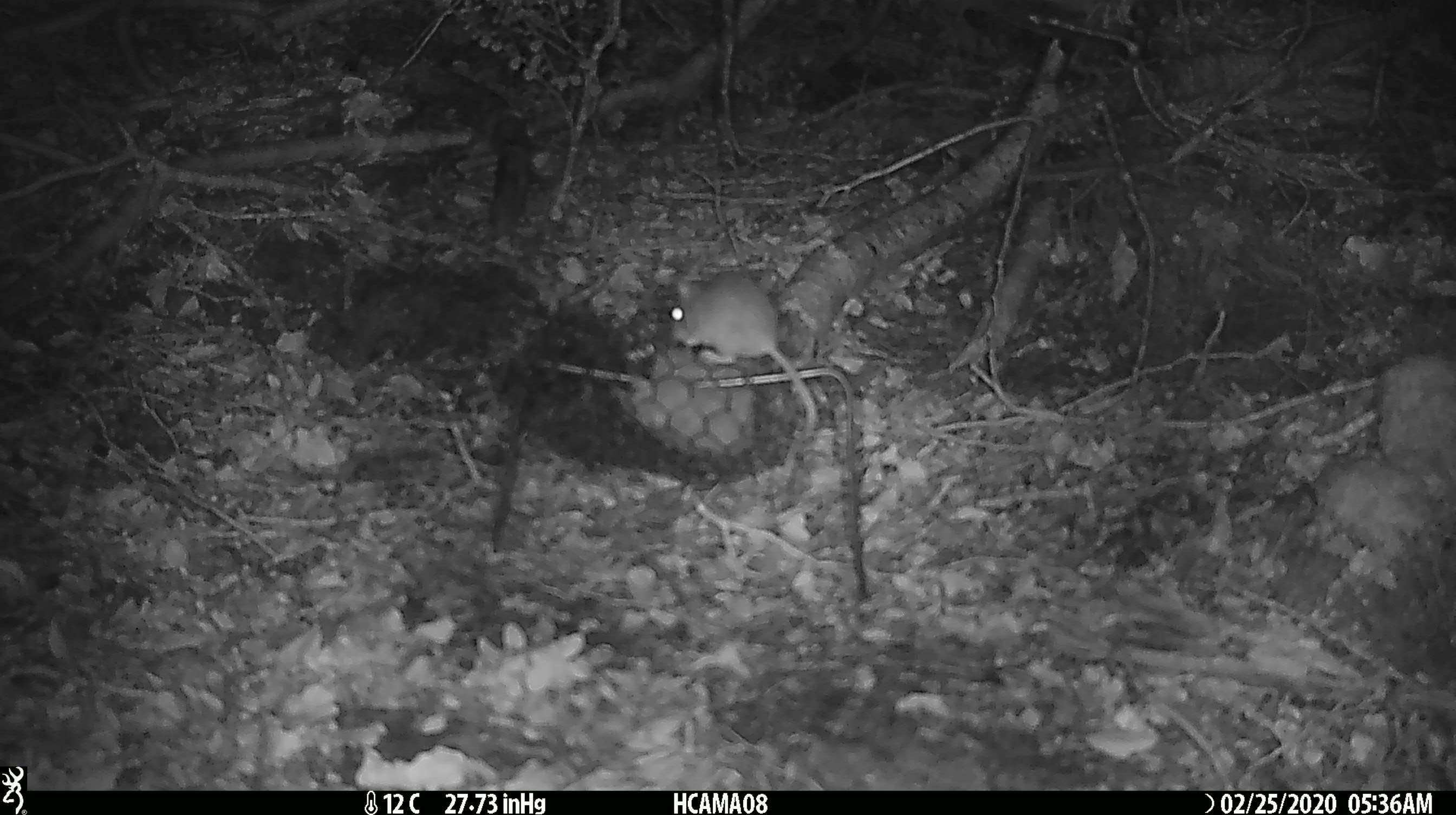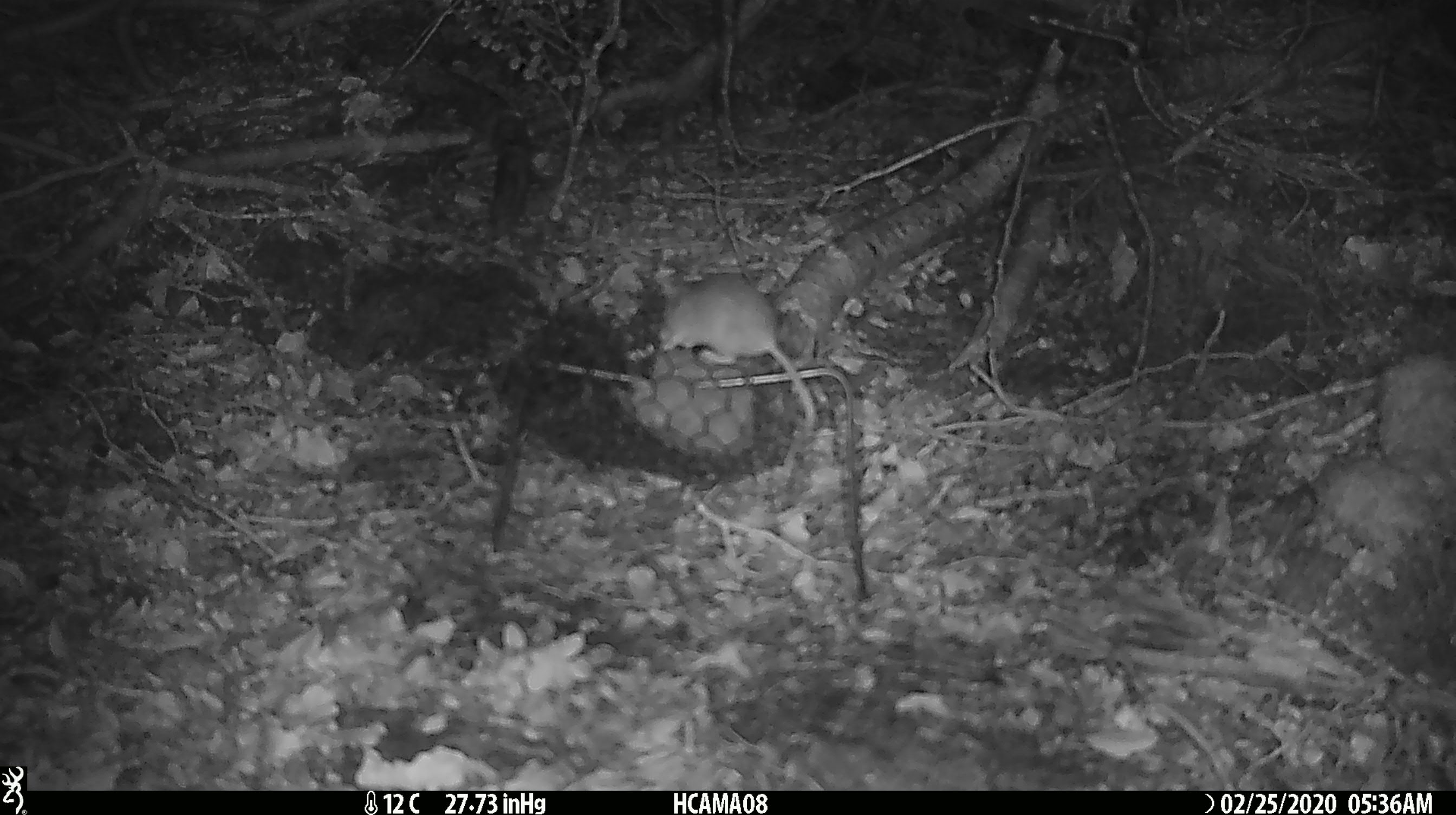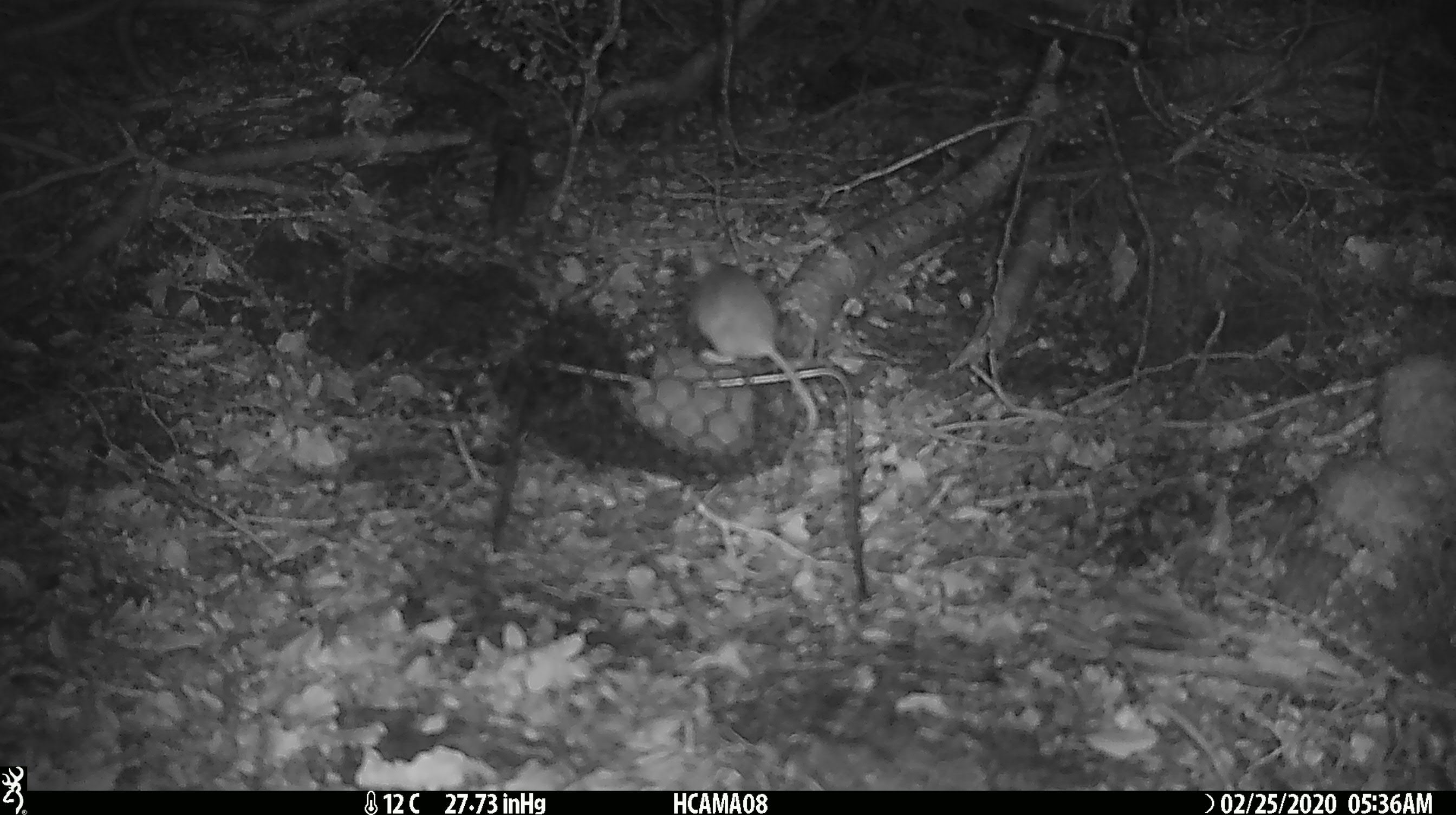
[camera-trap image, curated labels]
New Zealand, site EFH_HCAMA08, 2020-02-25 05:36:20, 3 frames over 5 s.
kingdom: Animalia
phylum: Chordata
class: Mammalia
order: Rodentia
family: Muridae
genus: Mus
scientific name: Mus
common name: mouse